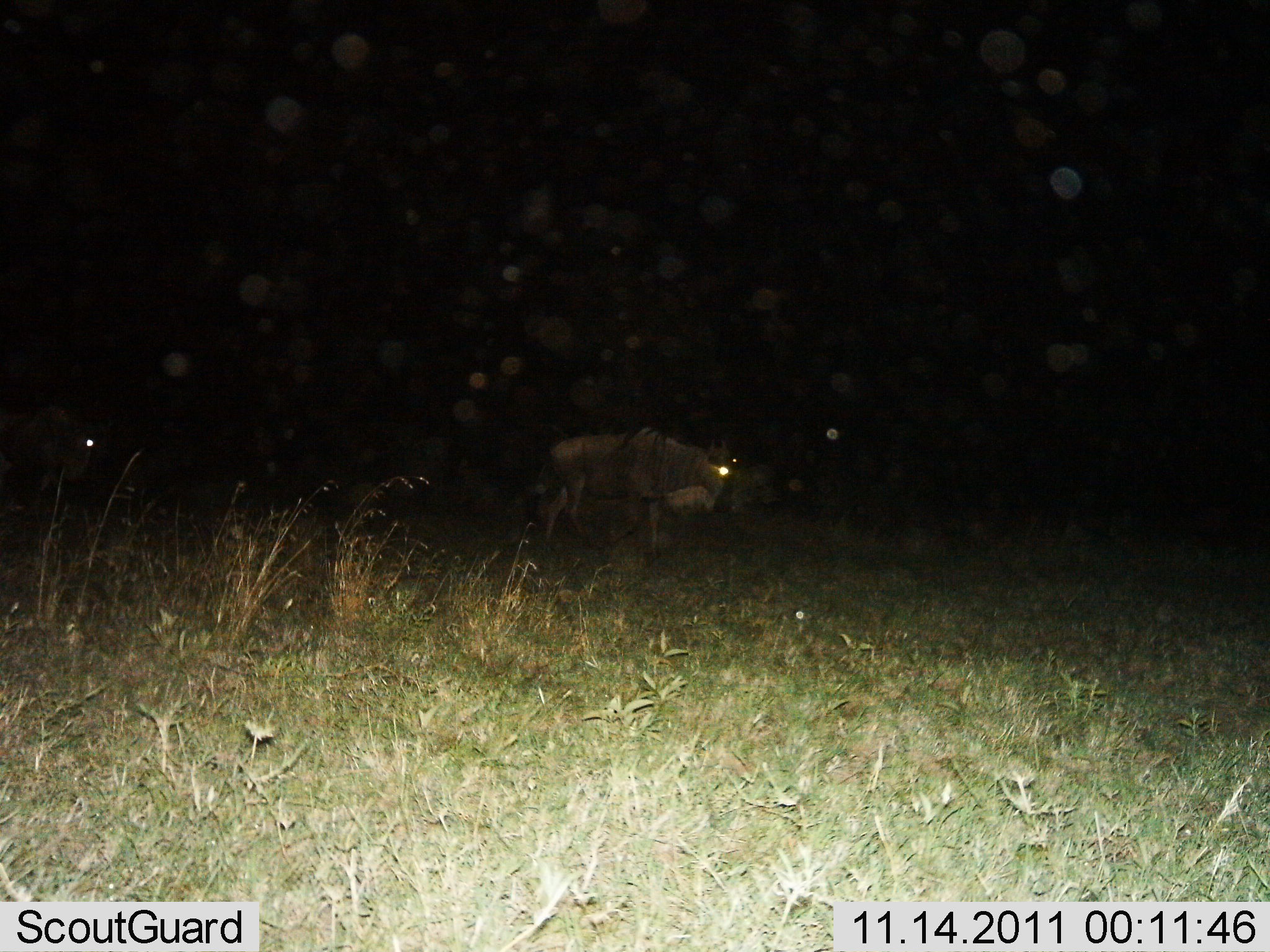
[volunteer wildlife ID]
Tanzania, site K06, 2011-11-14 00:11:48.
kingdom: Animalia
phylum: Chordata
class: Mammalia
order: Artiodactyla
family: Bovidae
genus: Connochaetes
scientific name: Connochaetes taurinus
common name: blue wildebeest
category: wildebeest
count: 1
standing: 64%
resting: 0%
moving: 43%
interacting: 0%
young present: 0%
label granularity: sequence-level